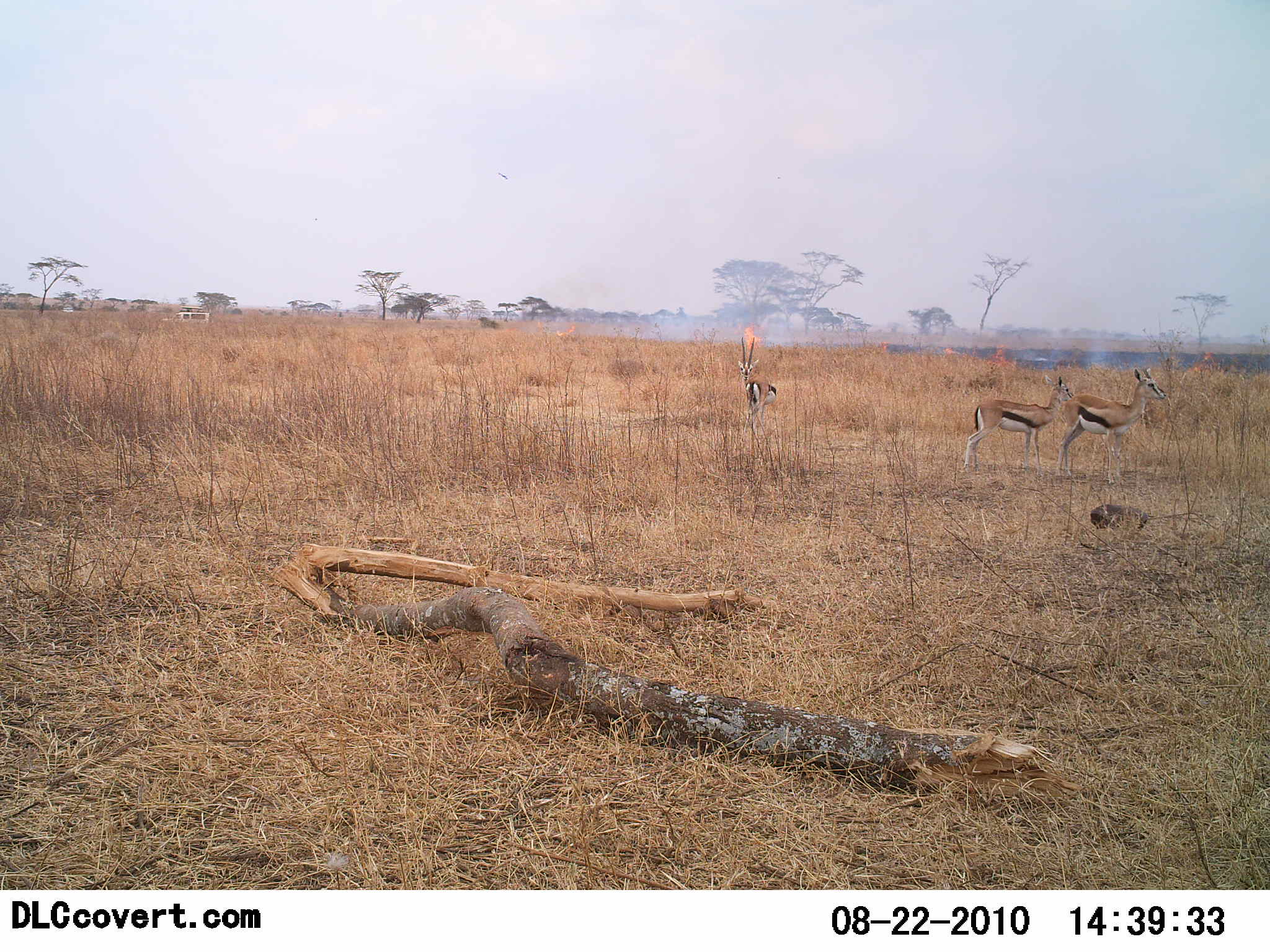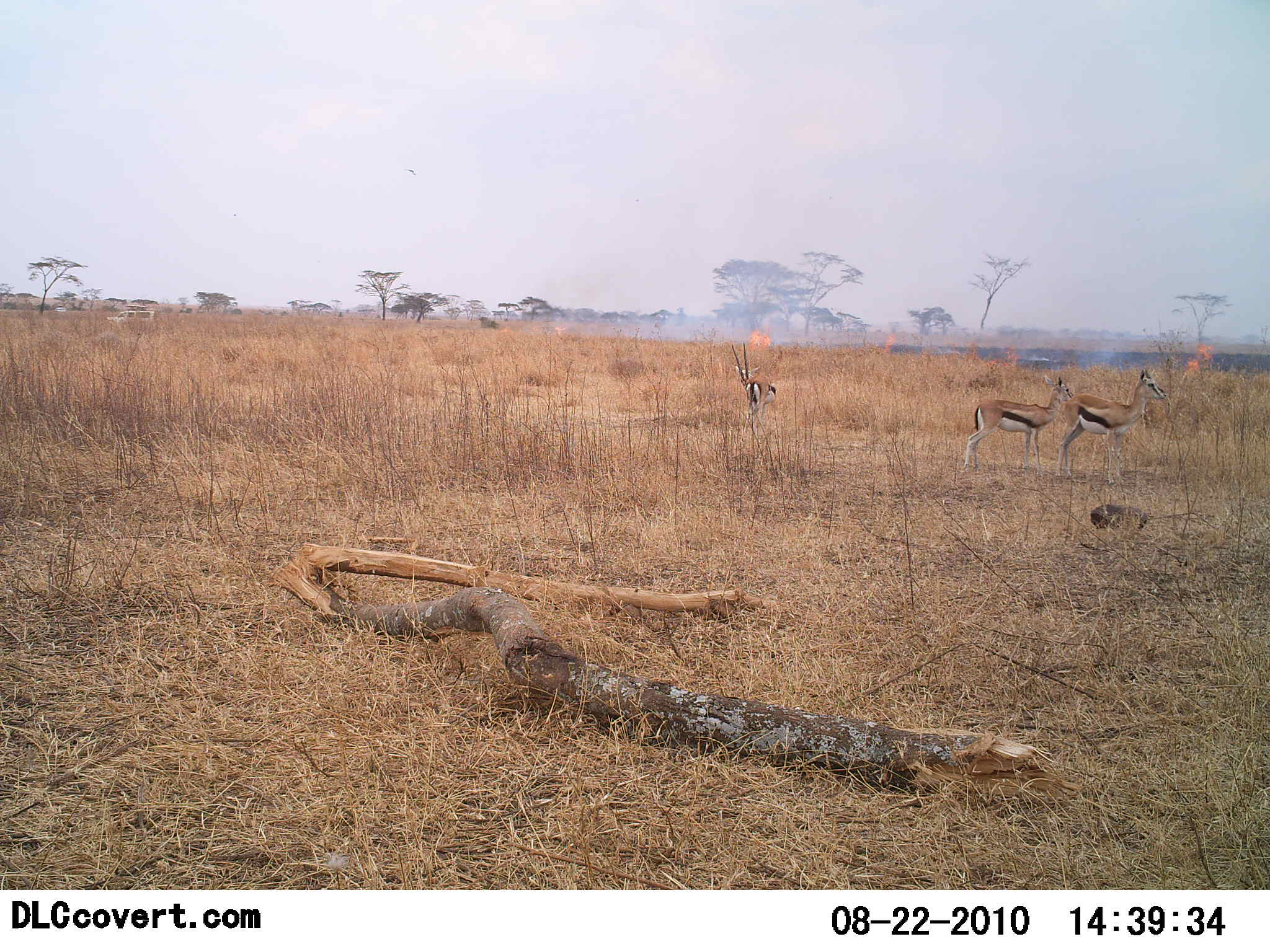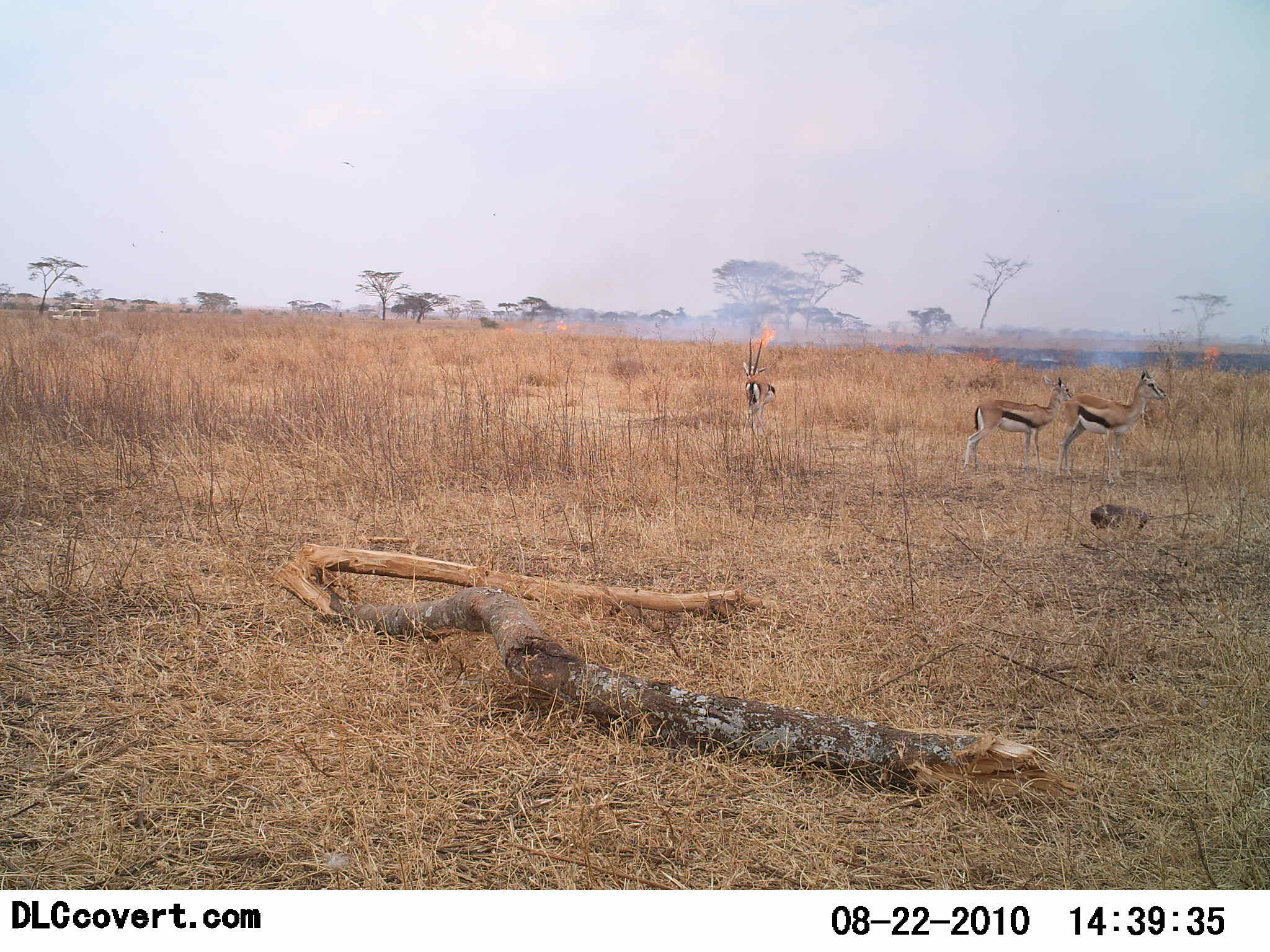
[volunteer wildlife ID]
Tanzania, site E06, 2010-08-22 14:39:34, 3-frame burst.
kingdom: Animalia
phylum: Chordata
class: Mammalia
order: Artiodactyla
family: Bovidae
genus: Eudorcas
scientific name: Eudorcas thomsonii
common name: thomson's gazelle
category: gazellethomsons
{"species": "gazellethomsons (thomson's gazelle) (Eudorcas thomsonii)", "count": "3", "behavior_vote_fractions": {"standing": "100%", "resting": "0%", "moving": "0%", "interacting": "0%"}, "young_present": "0%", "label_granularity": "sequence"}